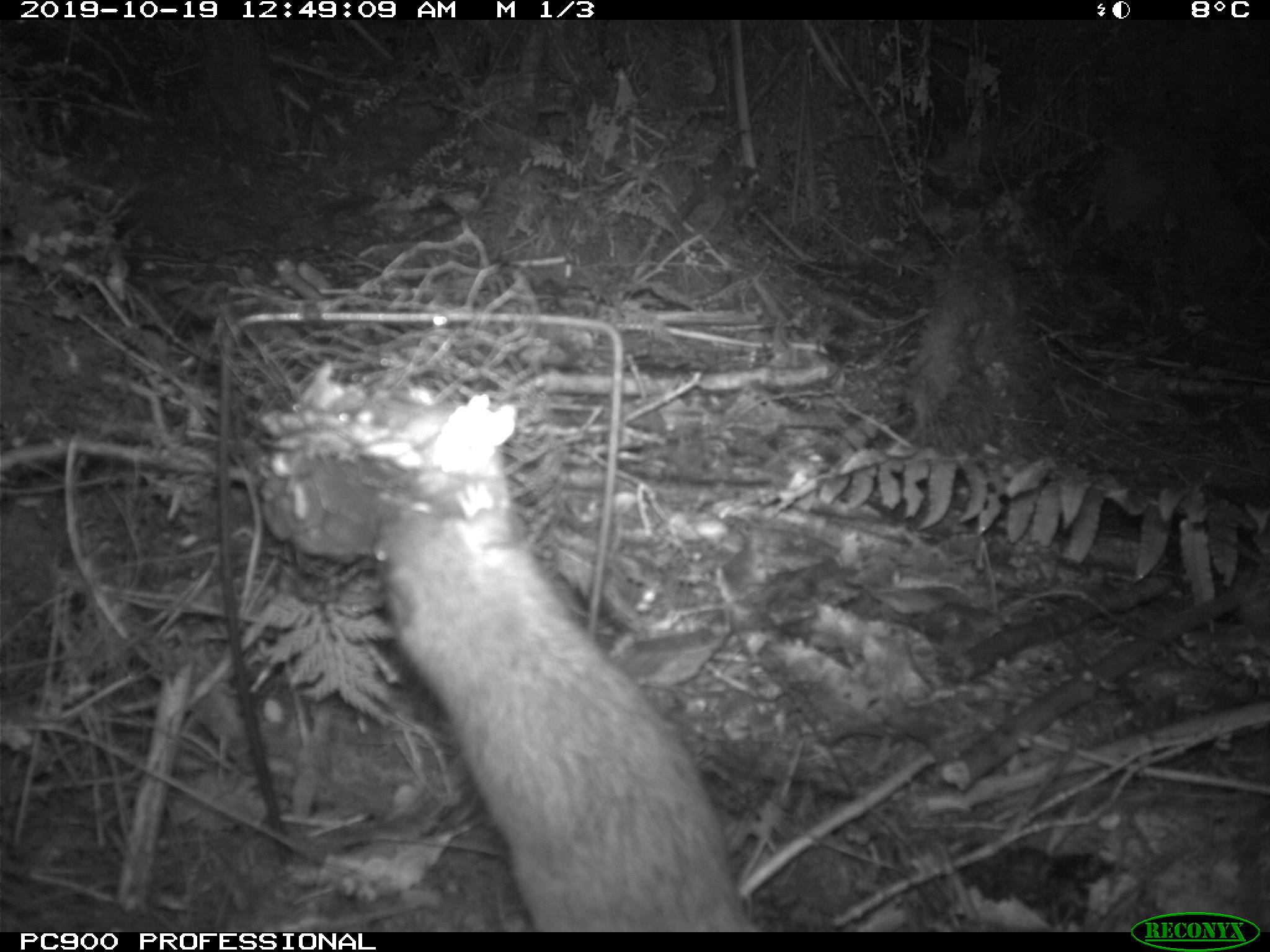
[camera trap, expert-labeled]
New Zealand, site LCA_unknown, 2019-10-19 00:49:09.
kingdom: Animalia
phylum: Chordata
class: Mammalia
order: Rodentia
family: Muridae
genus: Rattus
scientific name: Rattus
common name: rat